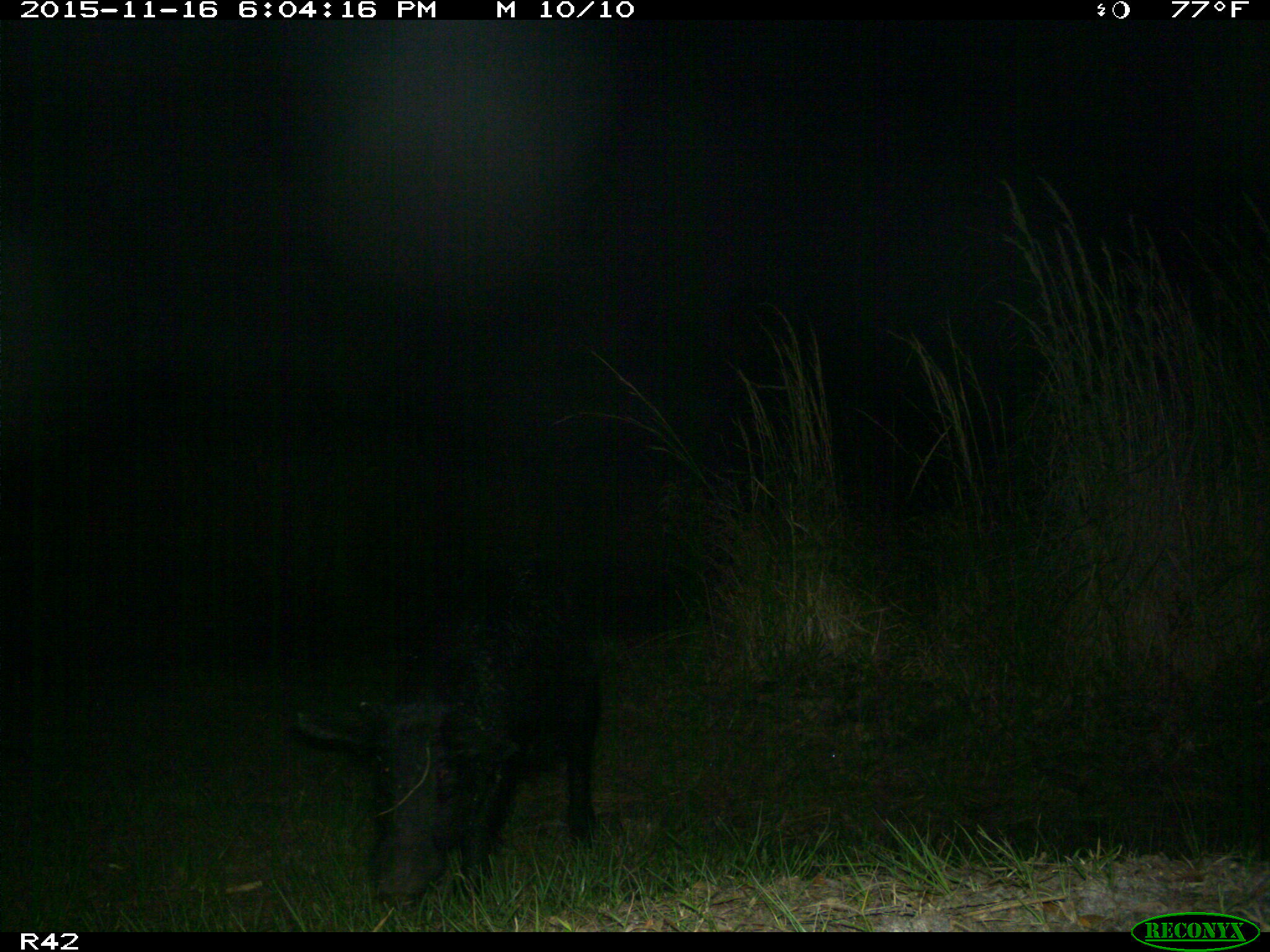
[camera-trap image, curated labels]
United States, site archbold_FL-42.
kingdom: Animalia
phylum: Chordata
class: Mammalia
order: Artiodactyla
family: Suidae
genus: Sus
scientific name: Sus scrofa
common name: wild boar